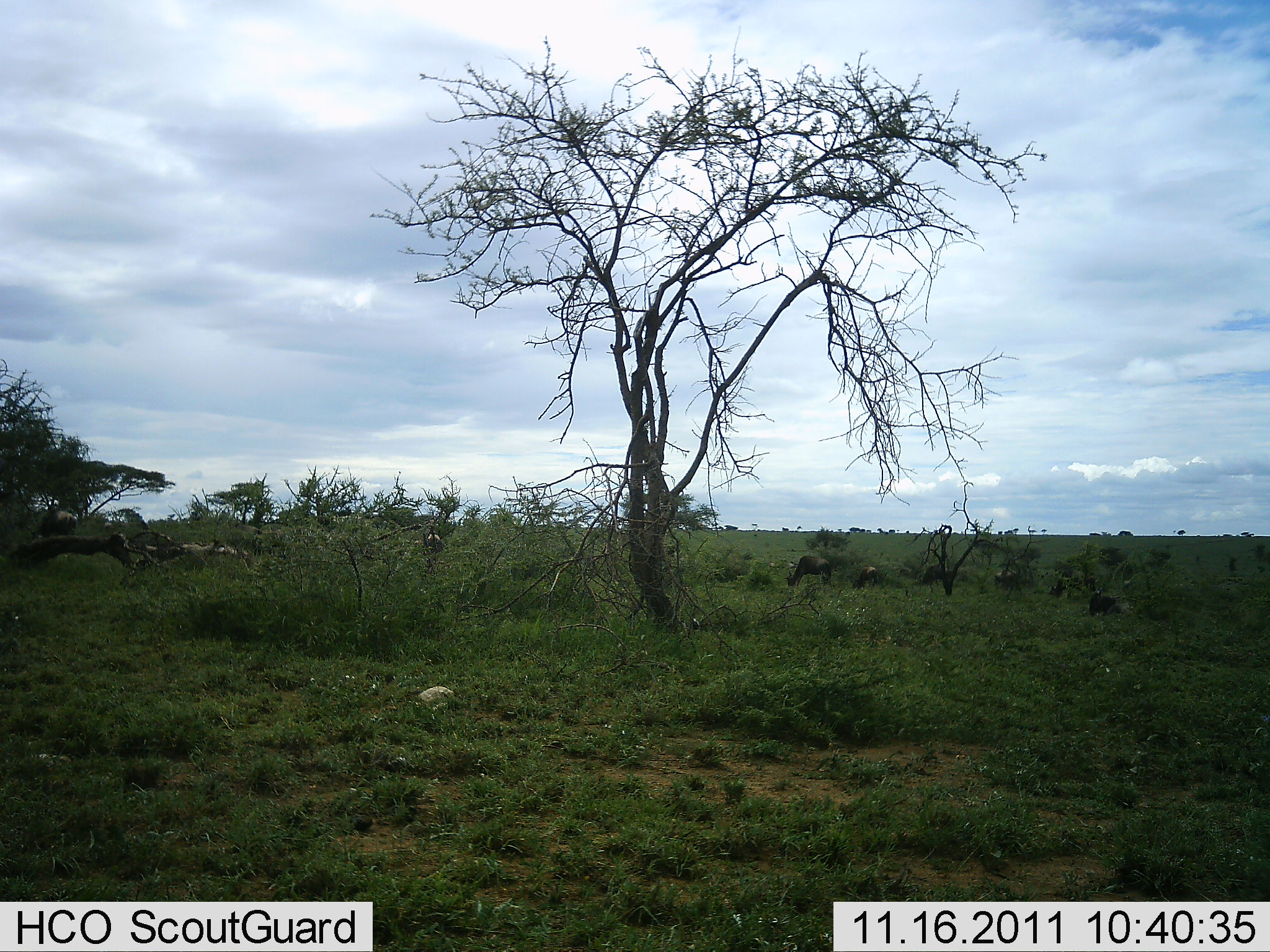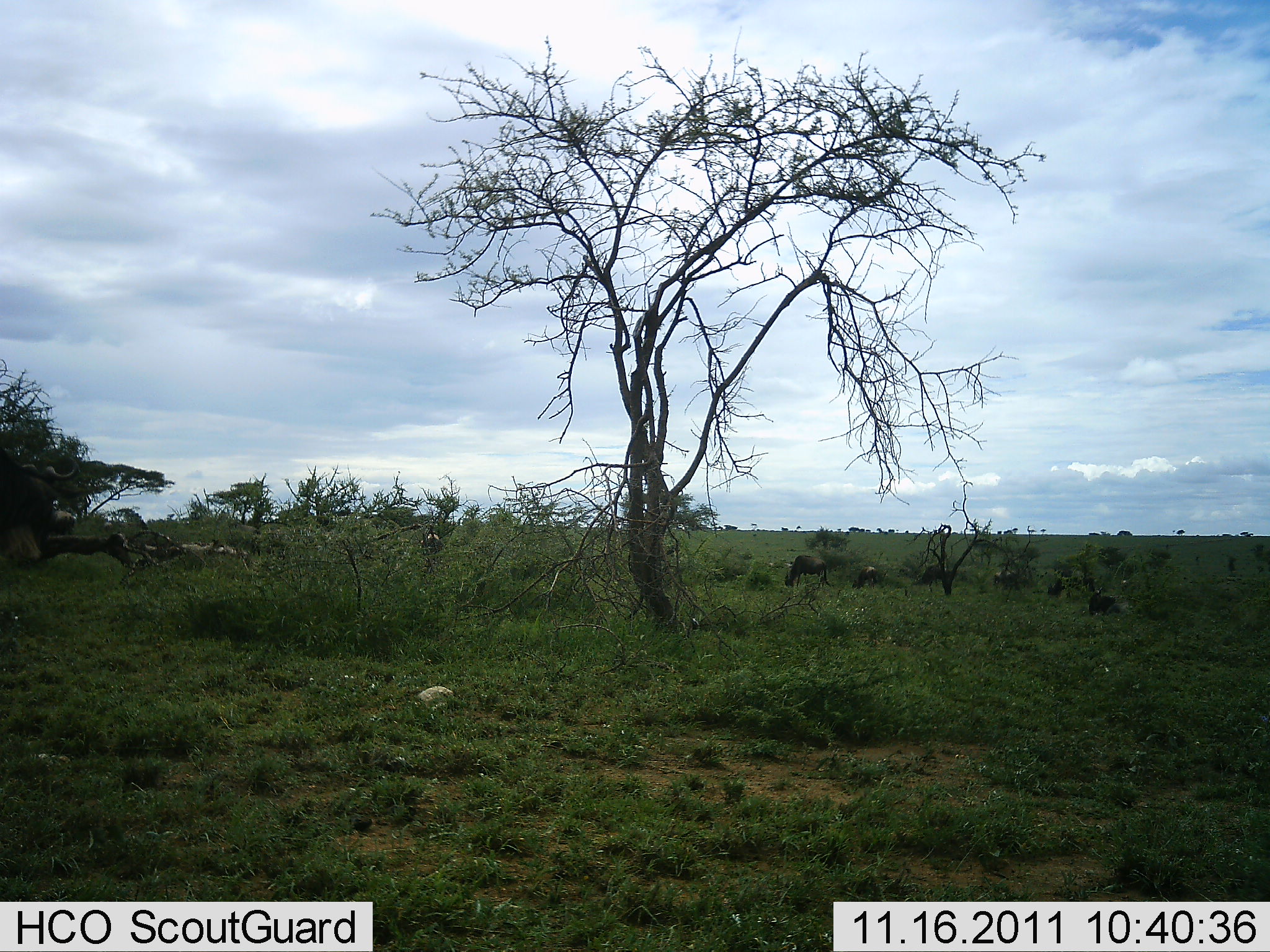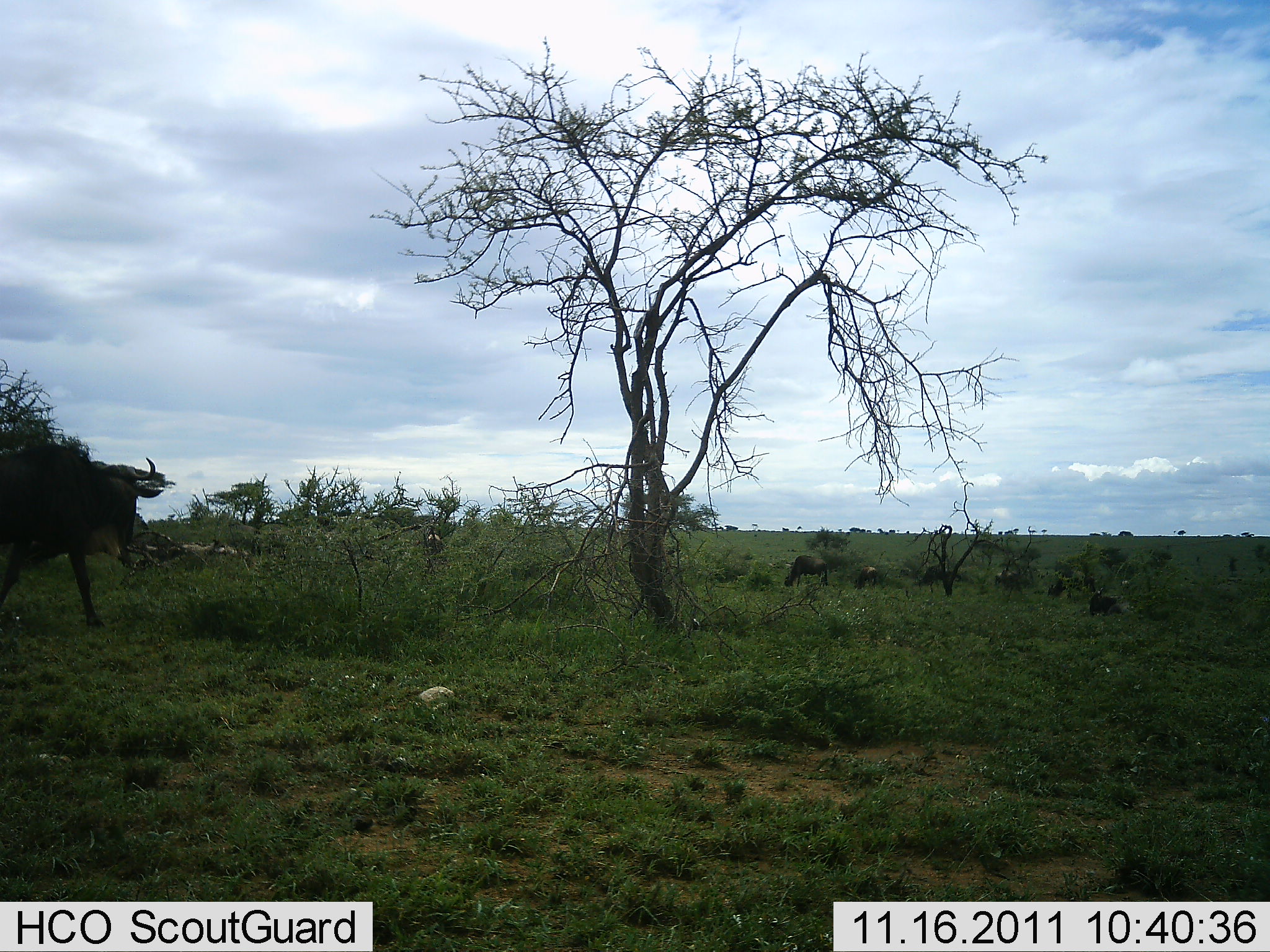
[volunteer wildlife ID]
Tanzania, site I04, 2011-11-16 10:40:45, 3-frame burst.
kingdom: Animalia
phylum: Chordata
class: Mammalia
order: Artiodactyla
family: Bovidae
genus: Connochaetes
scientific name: Connochaetes taurinus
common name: blue wildebeest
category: wildebeest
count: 2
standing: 21%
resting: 14%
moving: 79%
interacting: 0%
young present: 0%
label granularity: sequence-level